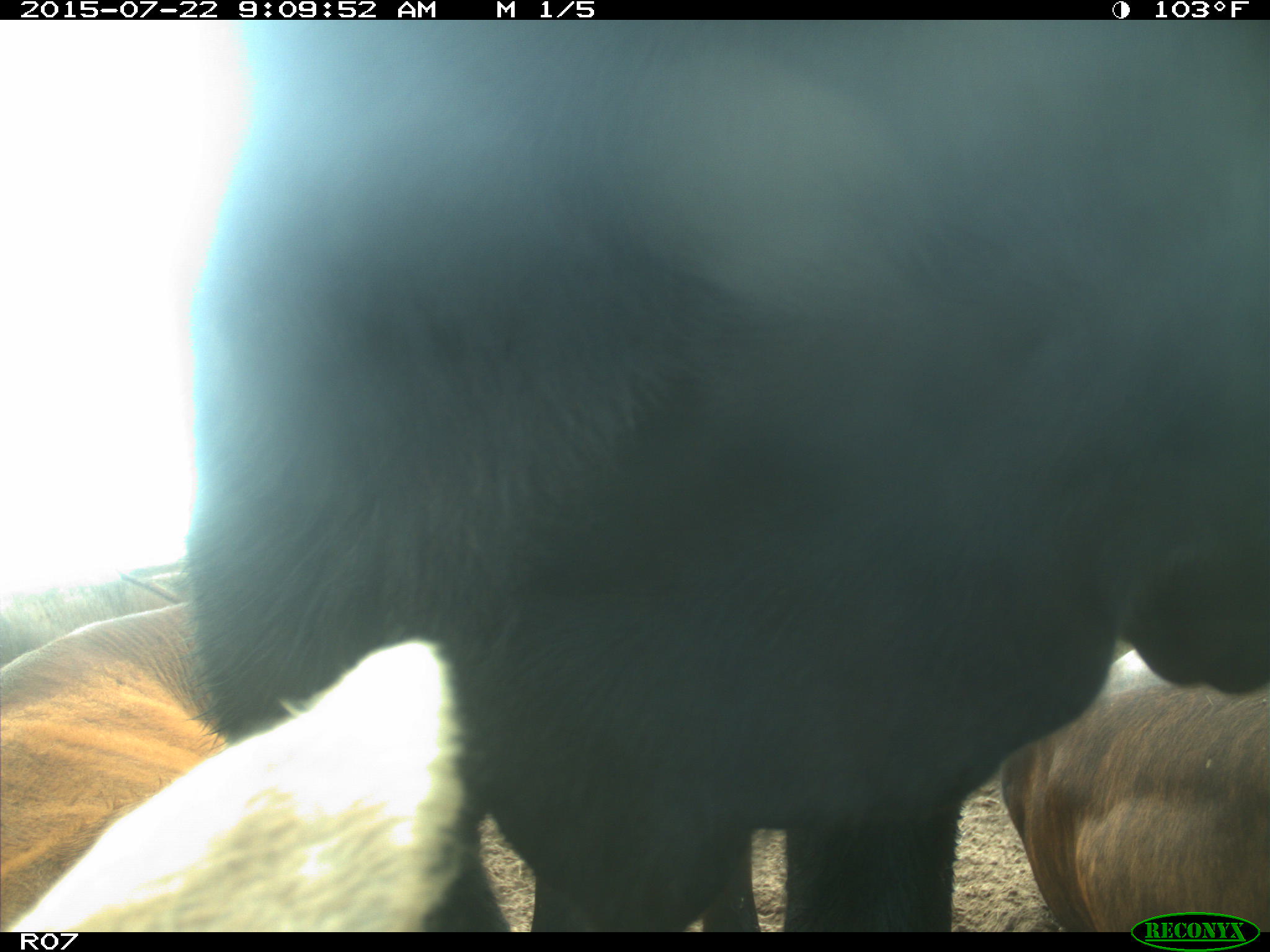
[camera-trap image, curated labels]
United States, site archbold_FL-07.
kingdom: Animalia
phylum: Chordata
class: Mammalia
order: Artiodactyla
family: Suidae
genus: Sus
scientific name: Sus scrofa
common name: wild boar